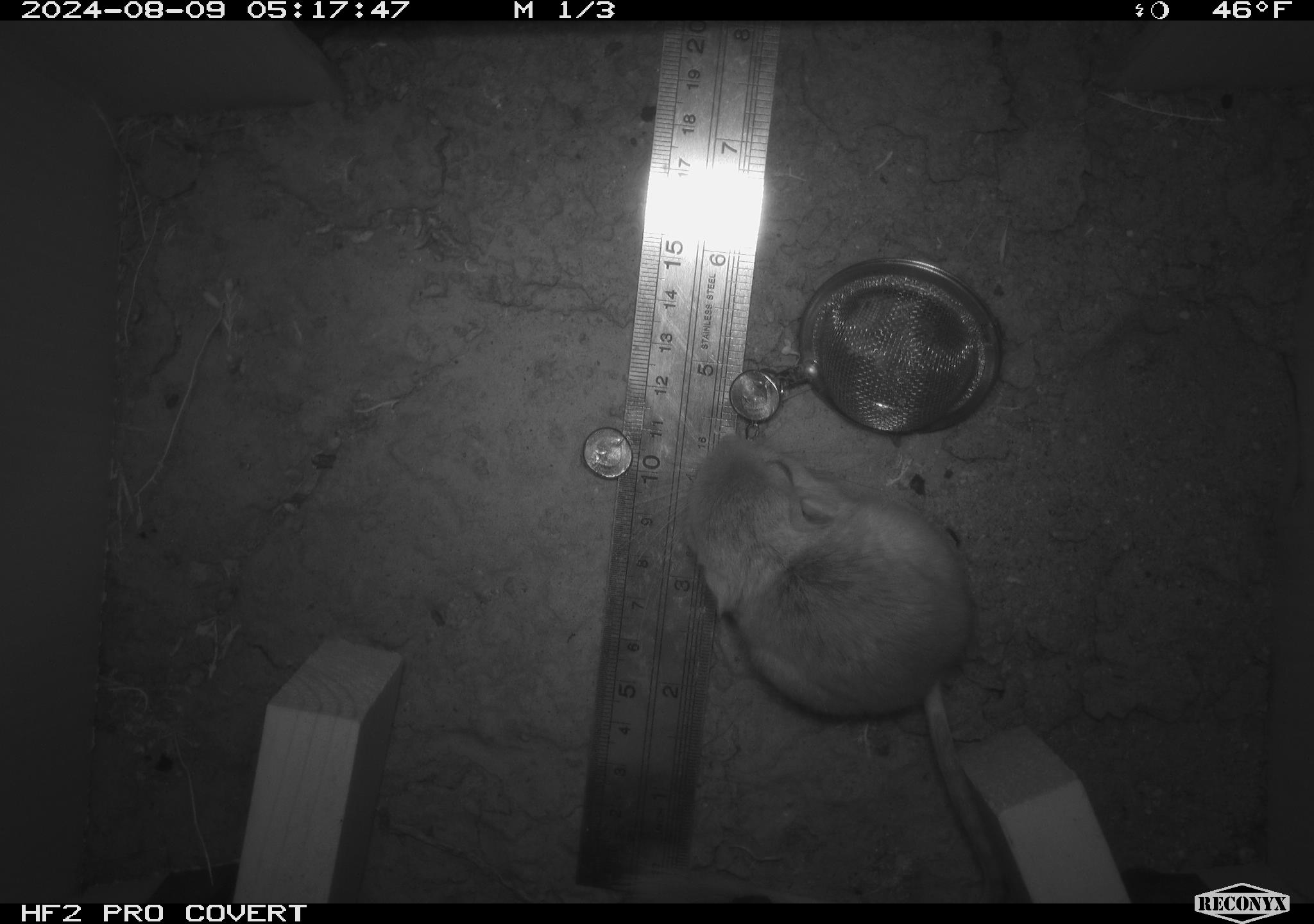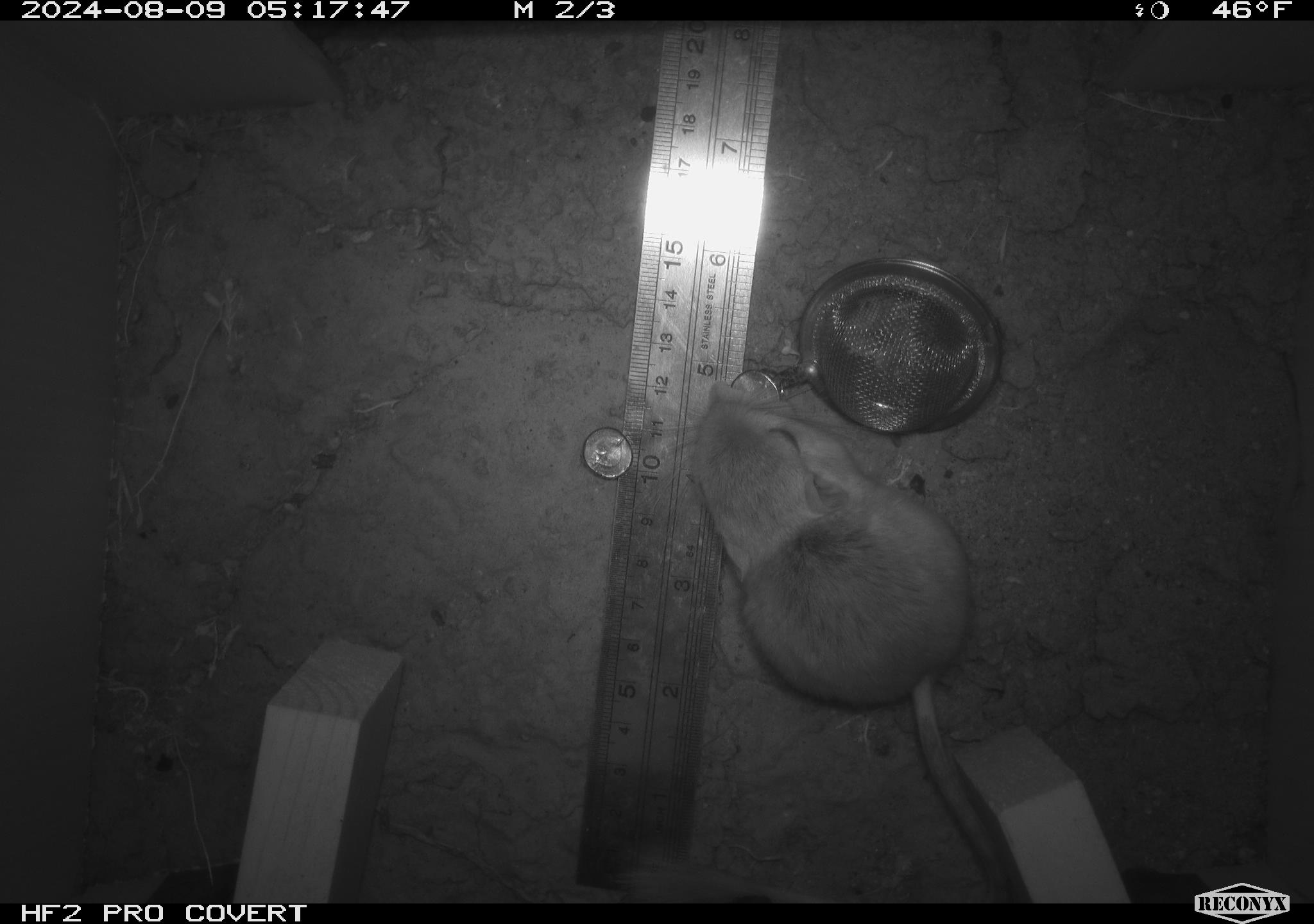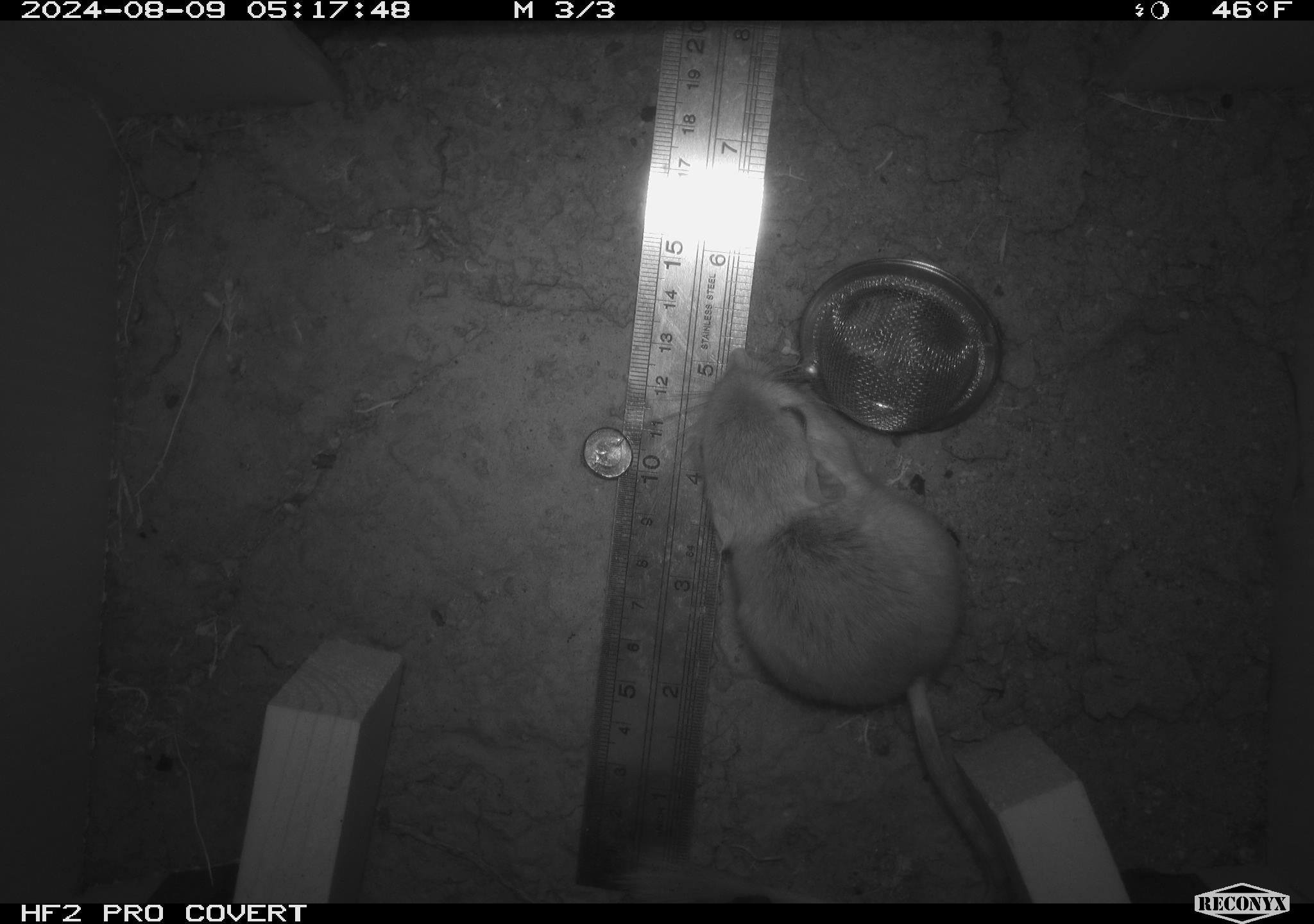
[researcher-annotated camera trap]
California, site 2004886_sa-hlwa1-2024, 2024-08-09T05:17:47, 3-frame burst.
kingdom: Animalia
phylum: Chordata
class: Mammalia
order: Rodentia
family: Heteromyidae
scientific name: Heteromyidae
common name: kangaroo rats and pocket mice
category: heteromyidae family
Heteromyidae family (kangaroo rats and pocket mice) (Heteromyidae).